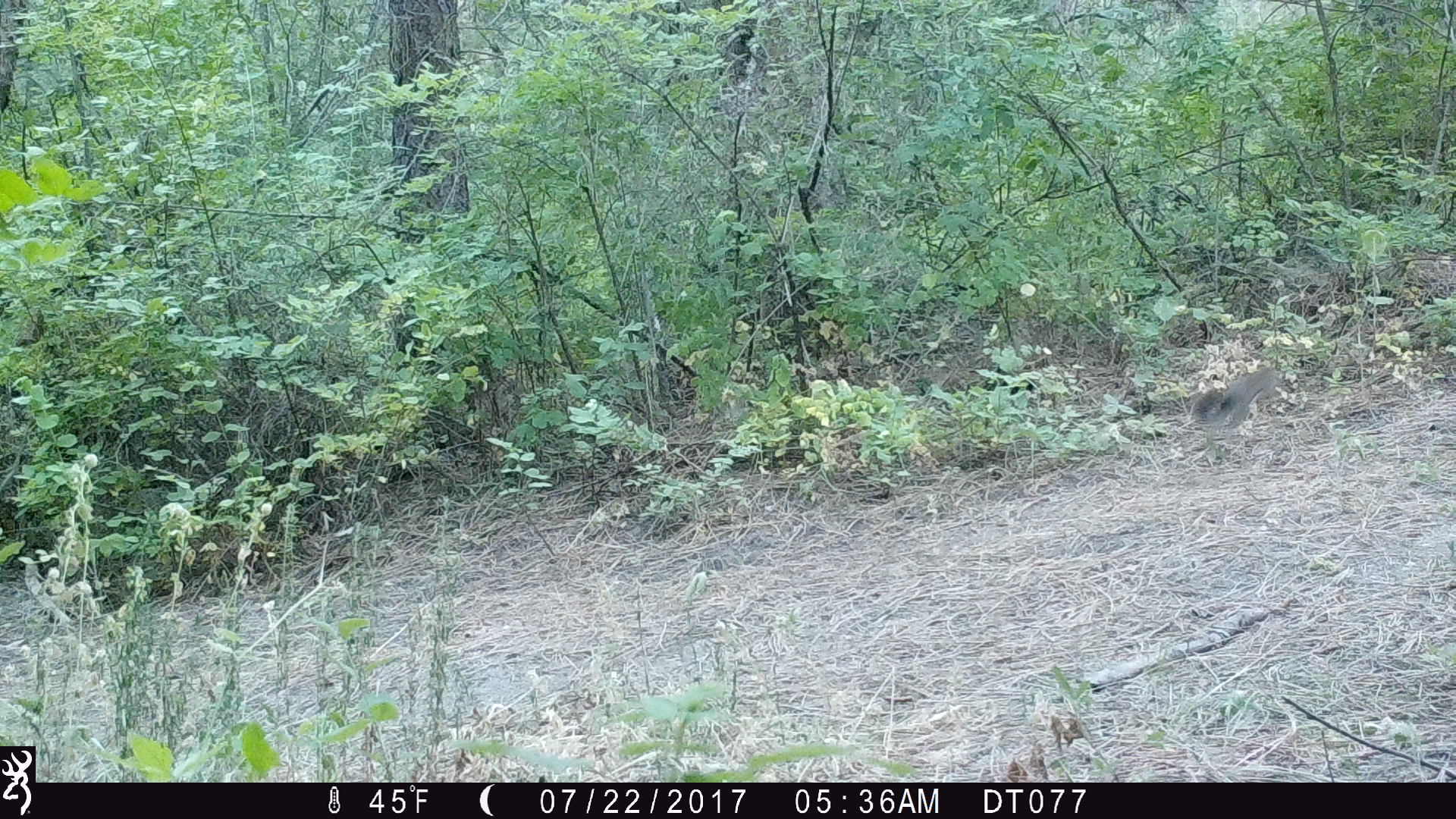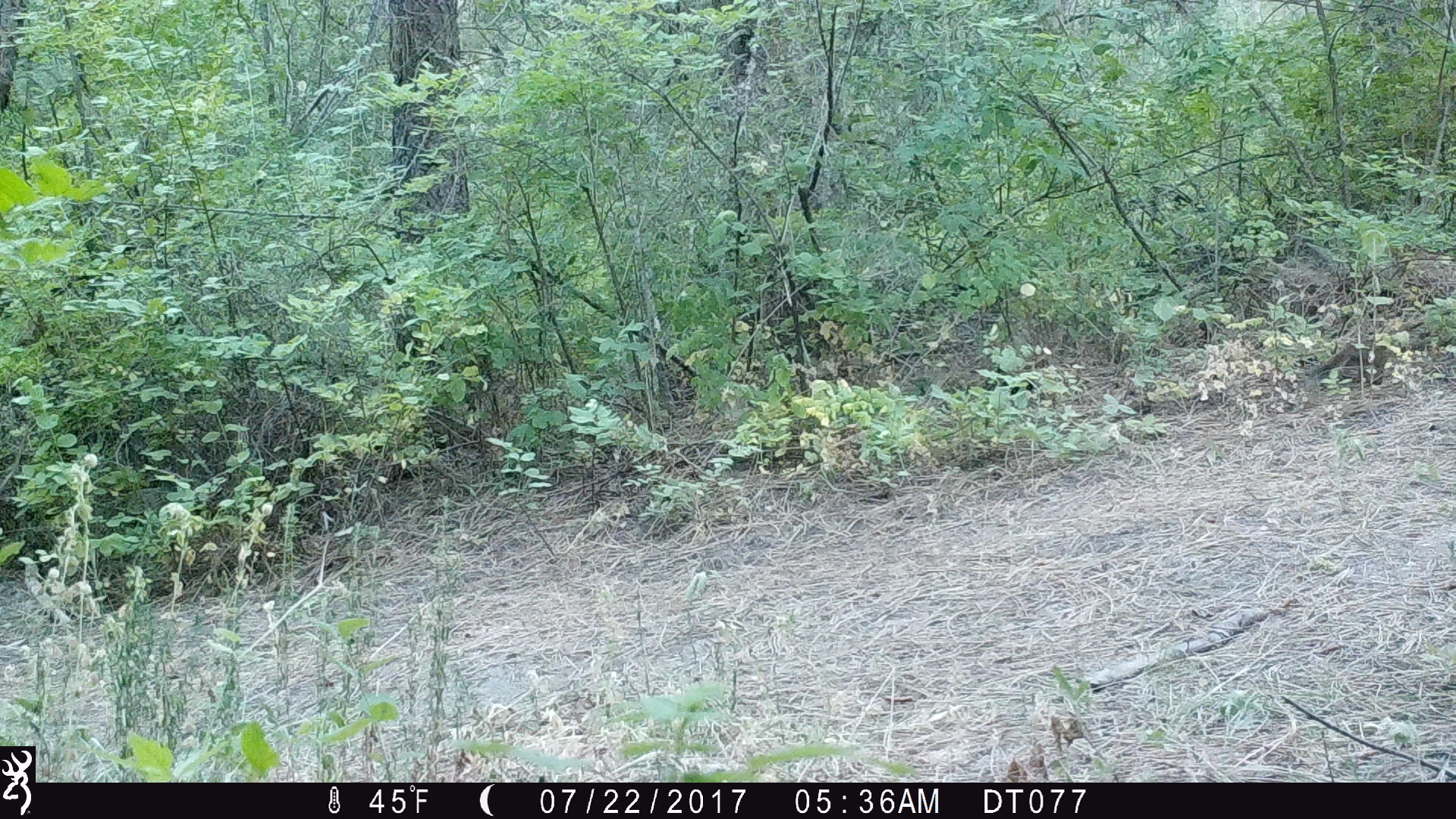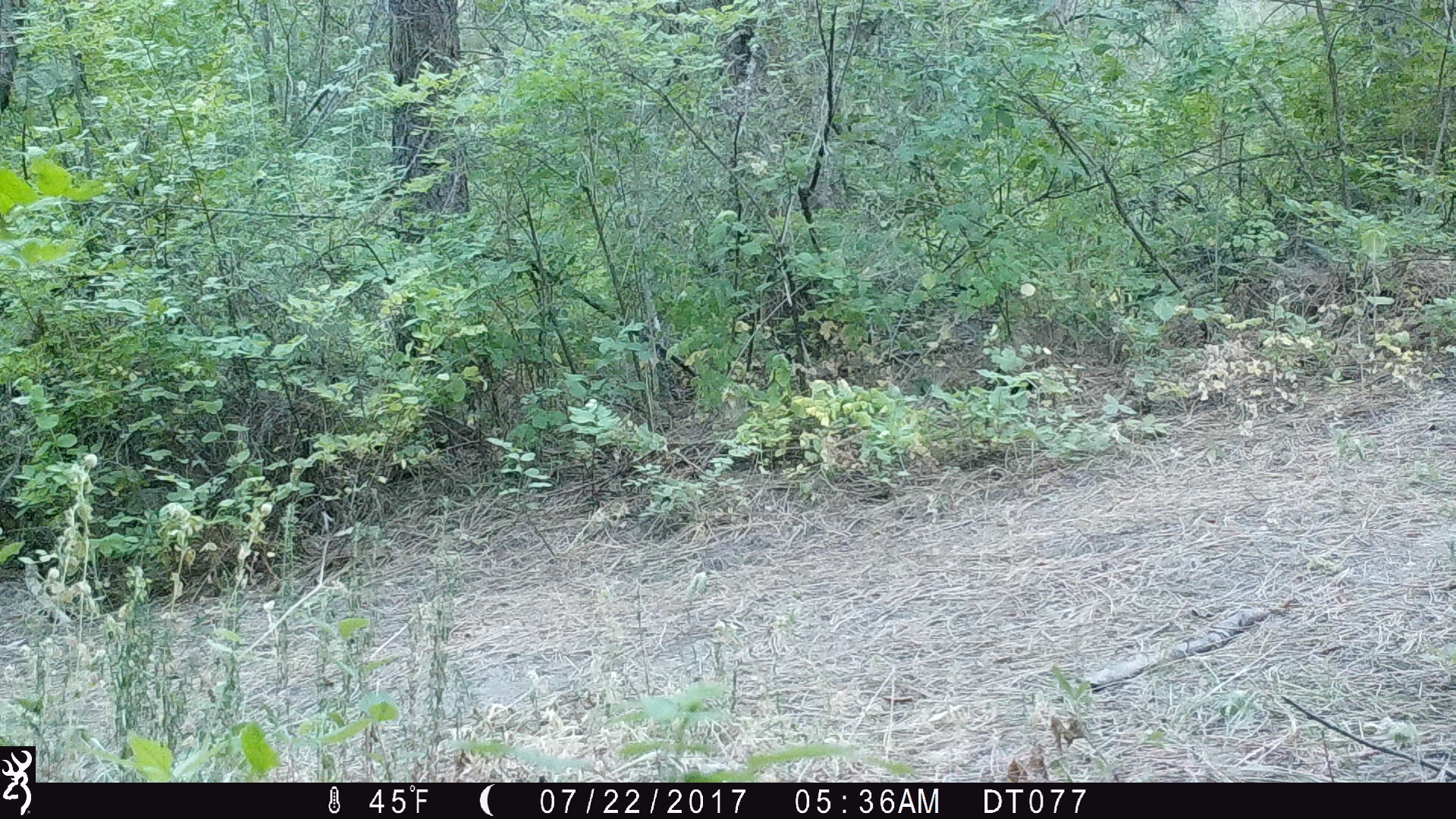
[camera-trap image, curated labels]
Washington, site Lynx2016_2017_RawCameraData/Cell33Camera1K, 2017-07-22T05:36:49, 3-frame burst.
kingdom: Animalia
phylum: Chordata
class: Mammalia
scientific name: Mammalia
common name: small mammal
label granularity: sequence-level